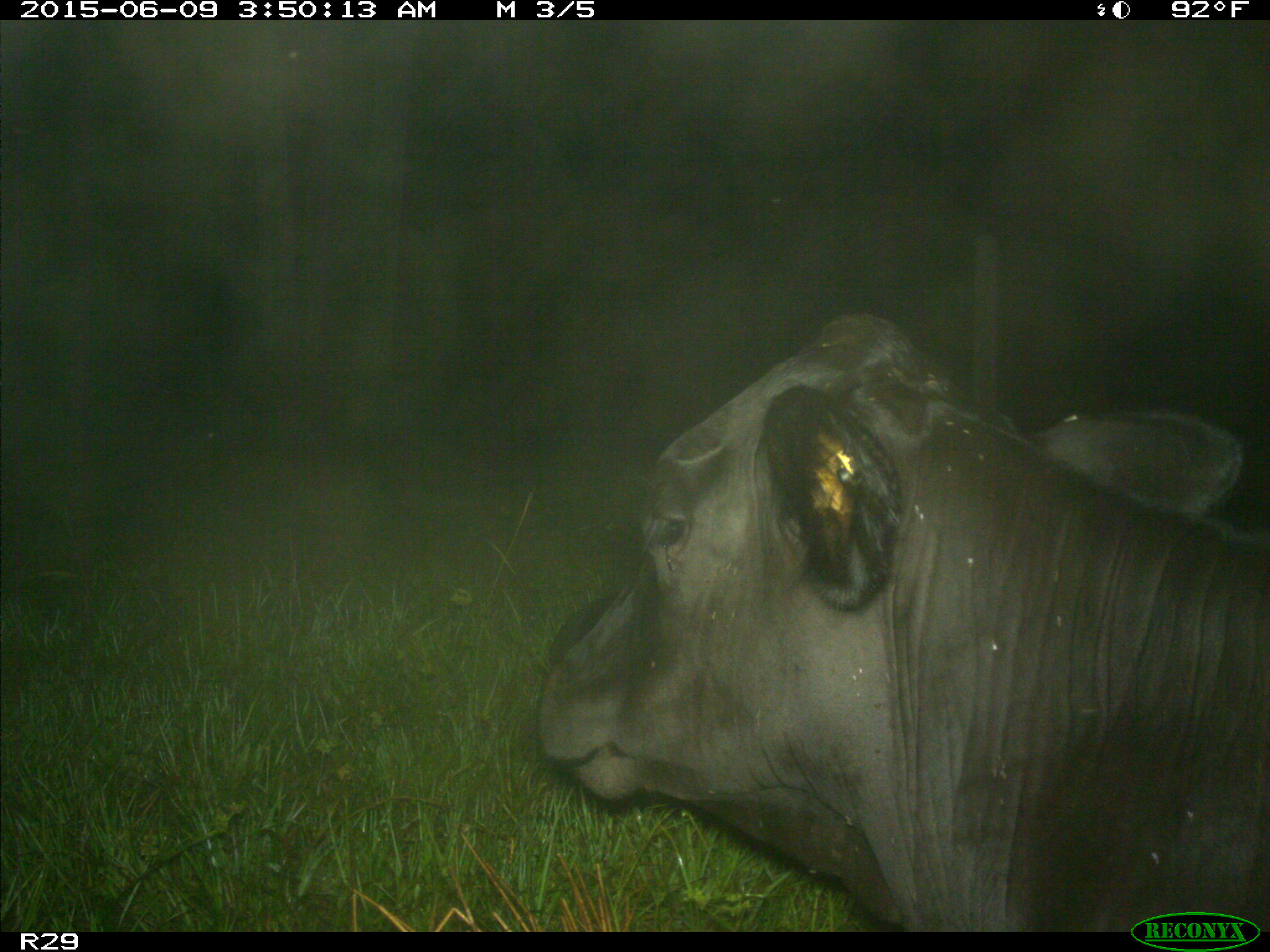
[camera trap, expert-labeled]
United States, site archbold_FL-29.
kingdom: Animalia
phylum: Chordata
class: Mammalia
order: Artiodactyla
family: Bovidae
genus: Bos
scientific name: Bos taurus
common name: domestic cow